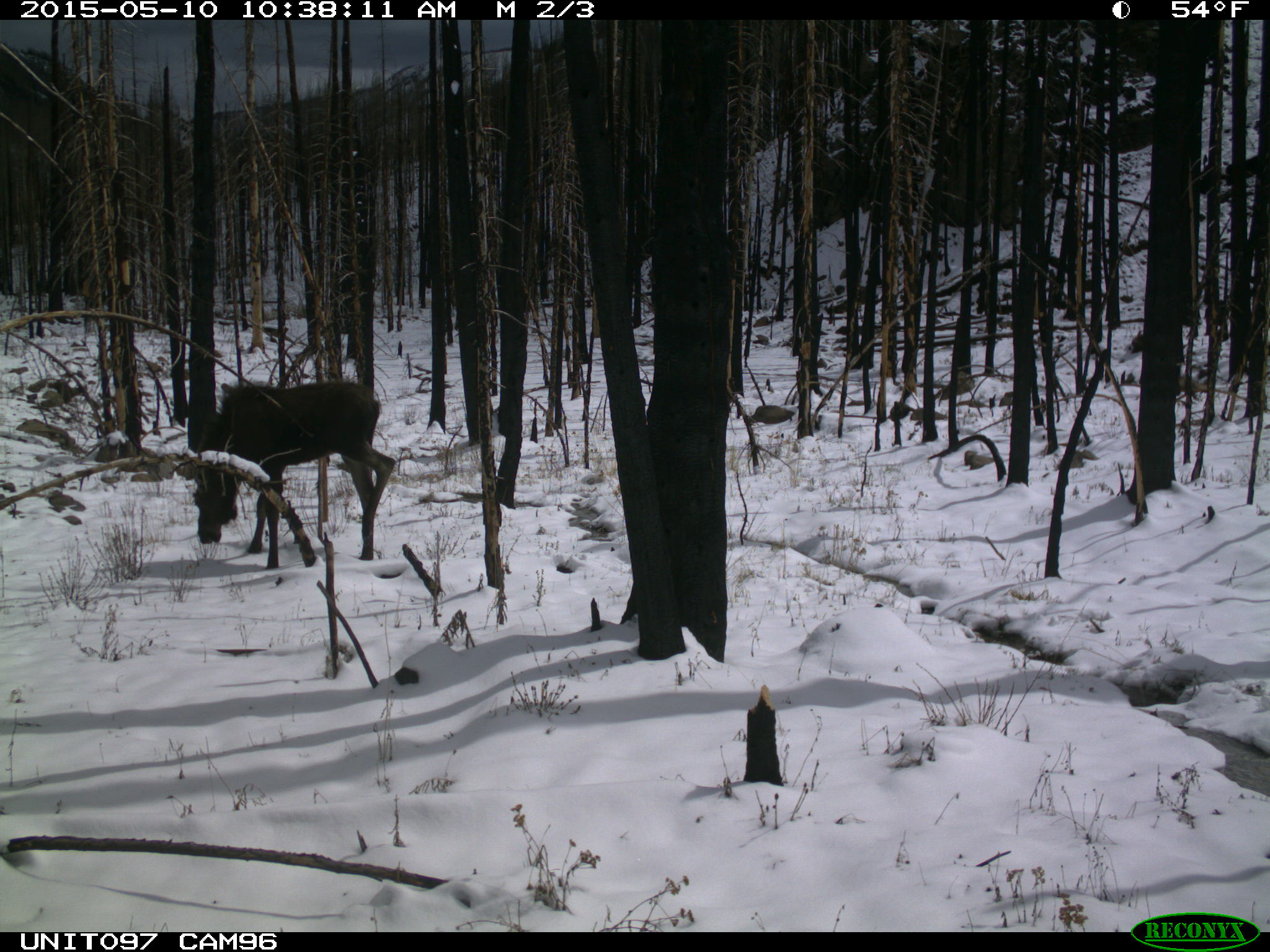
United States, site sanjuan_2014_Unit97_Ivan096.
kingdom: Animalia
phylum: Chordata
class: Mammalia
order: Artiodactyla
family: Cervidae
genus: Alces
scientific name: Alces alces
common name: moose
Alces alces (moose).